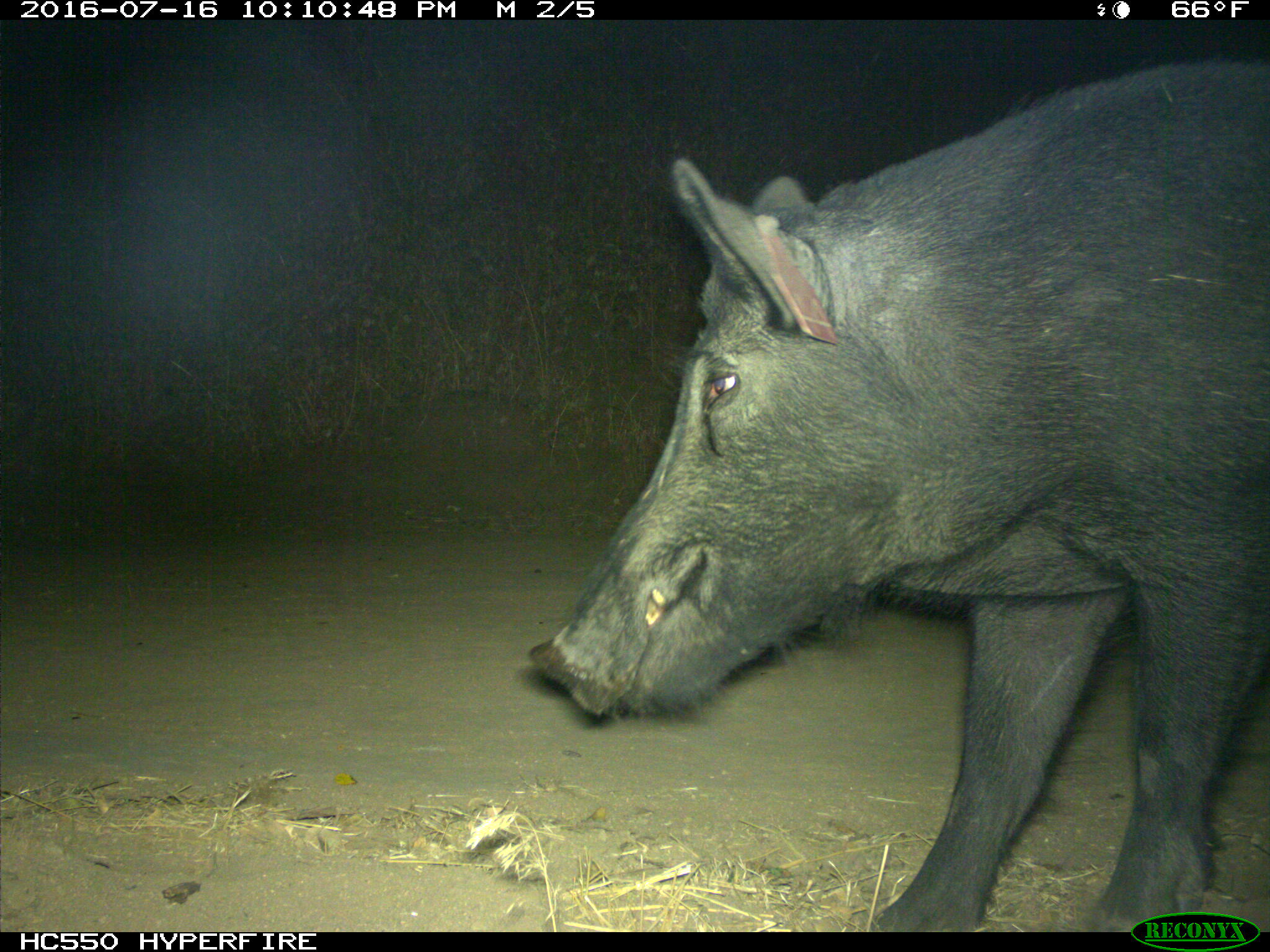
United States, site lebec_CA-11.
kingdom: Animalia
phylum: Chordata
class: Mammalia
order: Artiodactyla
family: Suidae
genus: Sus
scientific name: Sus scrofa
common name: wild boar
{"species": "Sus scrofa (wild boar)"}